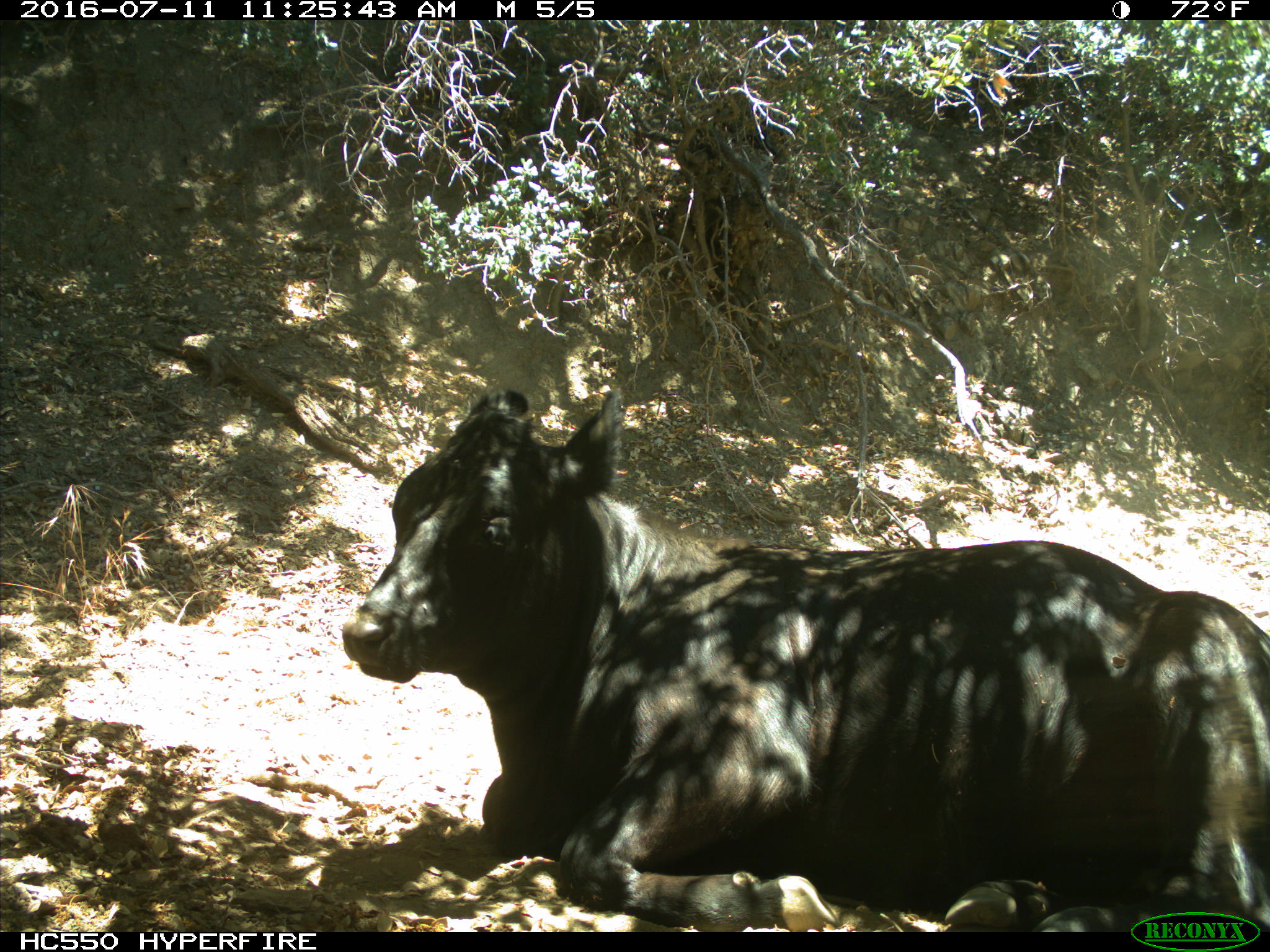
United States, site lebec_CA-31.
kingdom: Animalia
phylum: Chordata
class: Mammalia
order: Artiodactyla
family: Bovidae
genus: Bos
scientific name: Bos taurus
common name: domestic cow